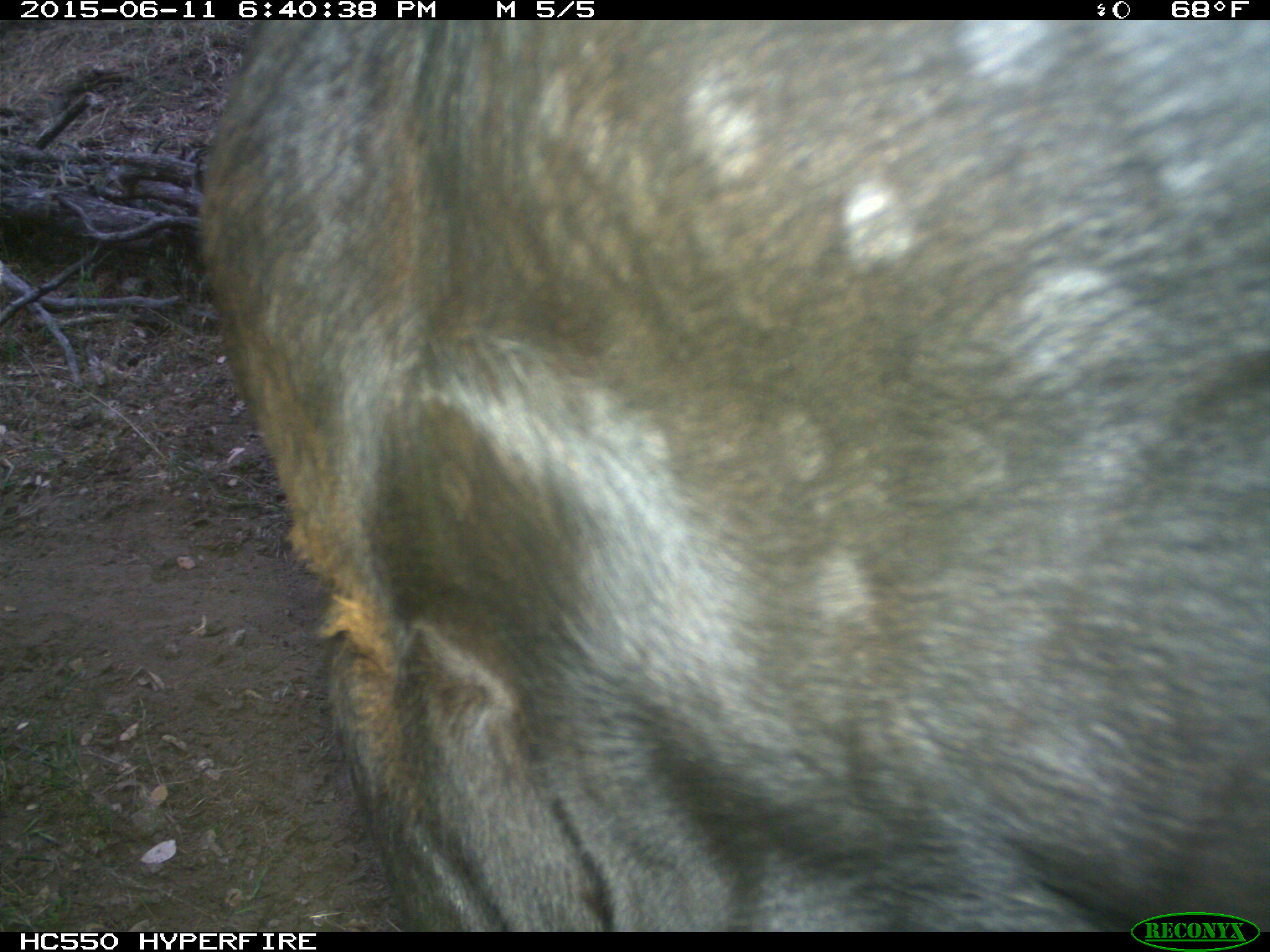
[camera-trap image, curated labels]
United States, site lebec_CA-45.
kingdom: Animalia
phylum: Chordata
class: Mammalia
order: Artiodactyla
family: Bovidae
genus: Bos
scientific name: Bos taurus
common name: domestic cow